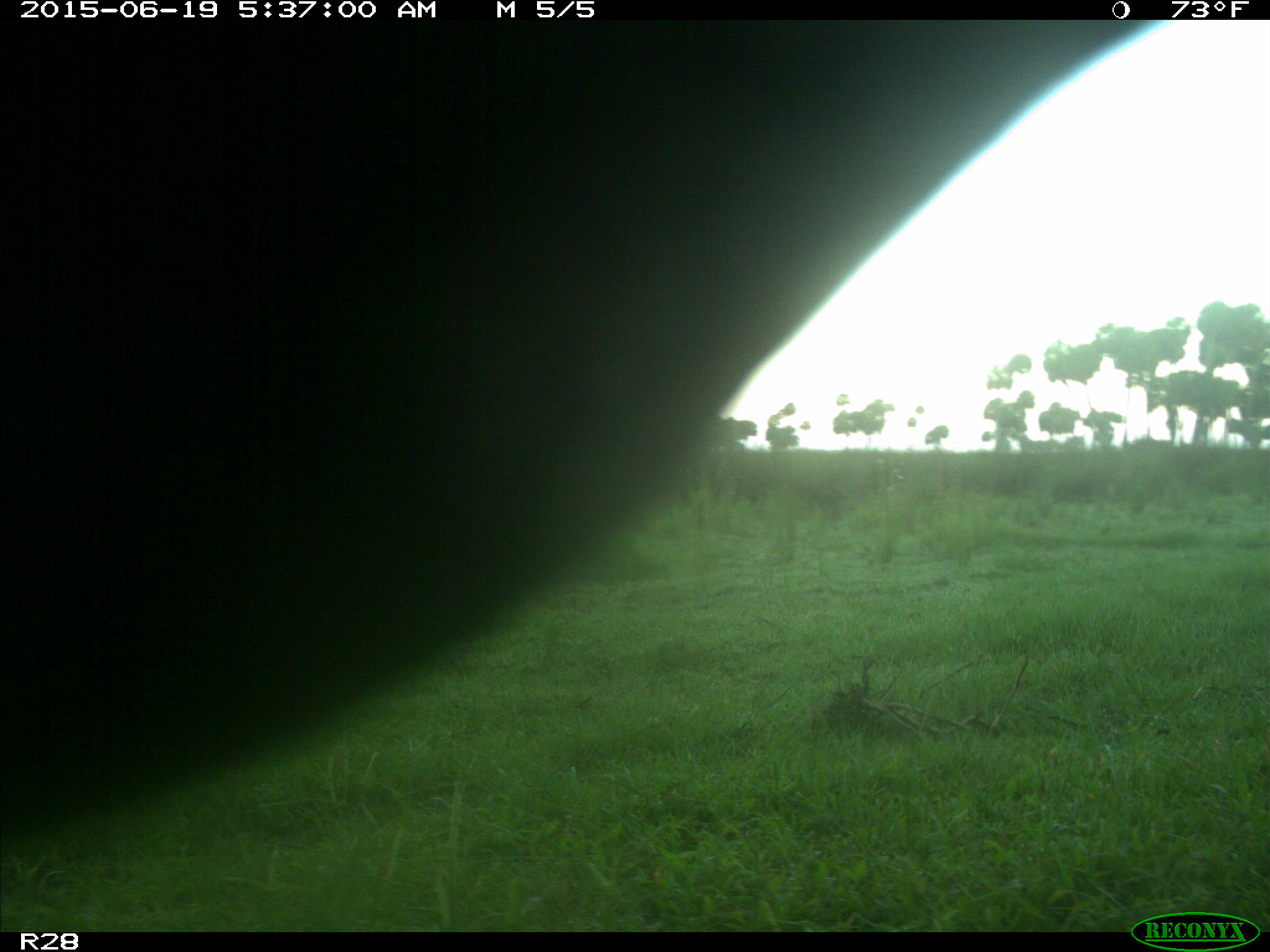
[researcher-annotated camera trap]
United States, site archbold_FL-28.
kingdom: Animalia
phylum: Chordata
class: Mammalia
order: Artiodactyla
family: Bovidae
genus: Bos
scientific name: Bos taurus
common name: domestic cow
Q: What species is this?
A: Bos taurus (domestic cow).